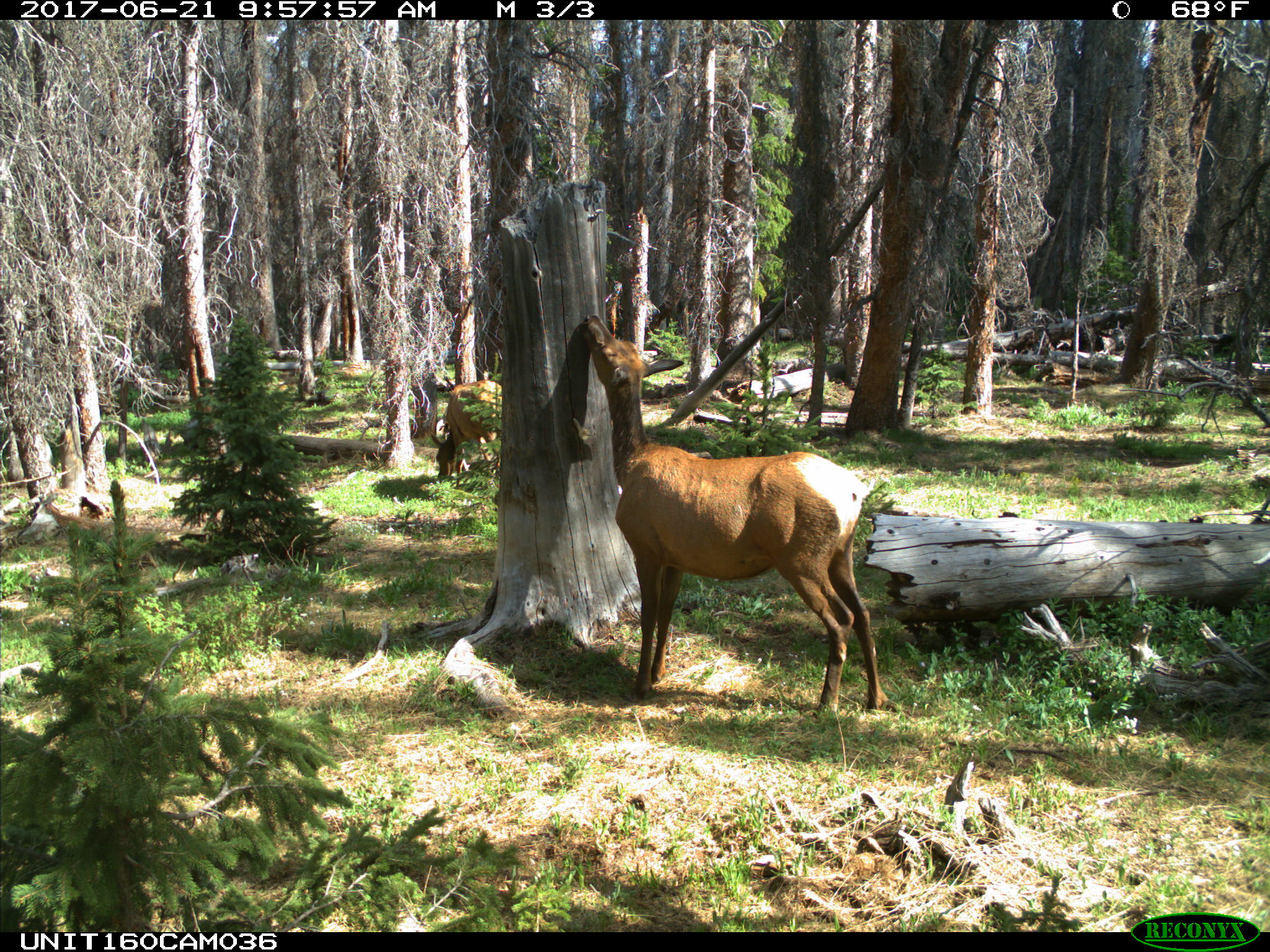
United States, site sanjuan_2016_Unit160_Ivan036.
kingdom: Animalia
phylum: Chordata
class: Mammalia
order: Artiodactyla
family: Cervidae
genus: Cervus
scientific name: Cervus elaphus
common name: red deer